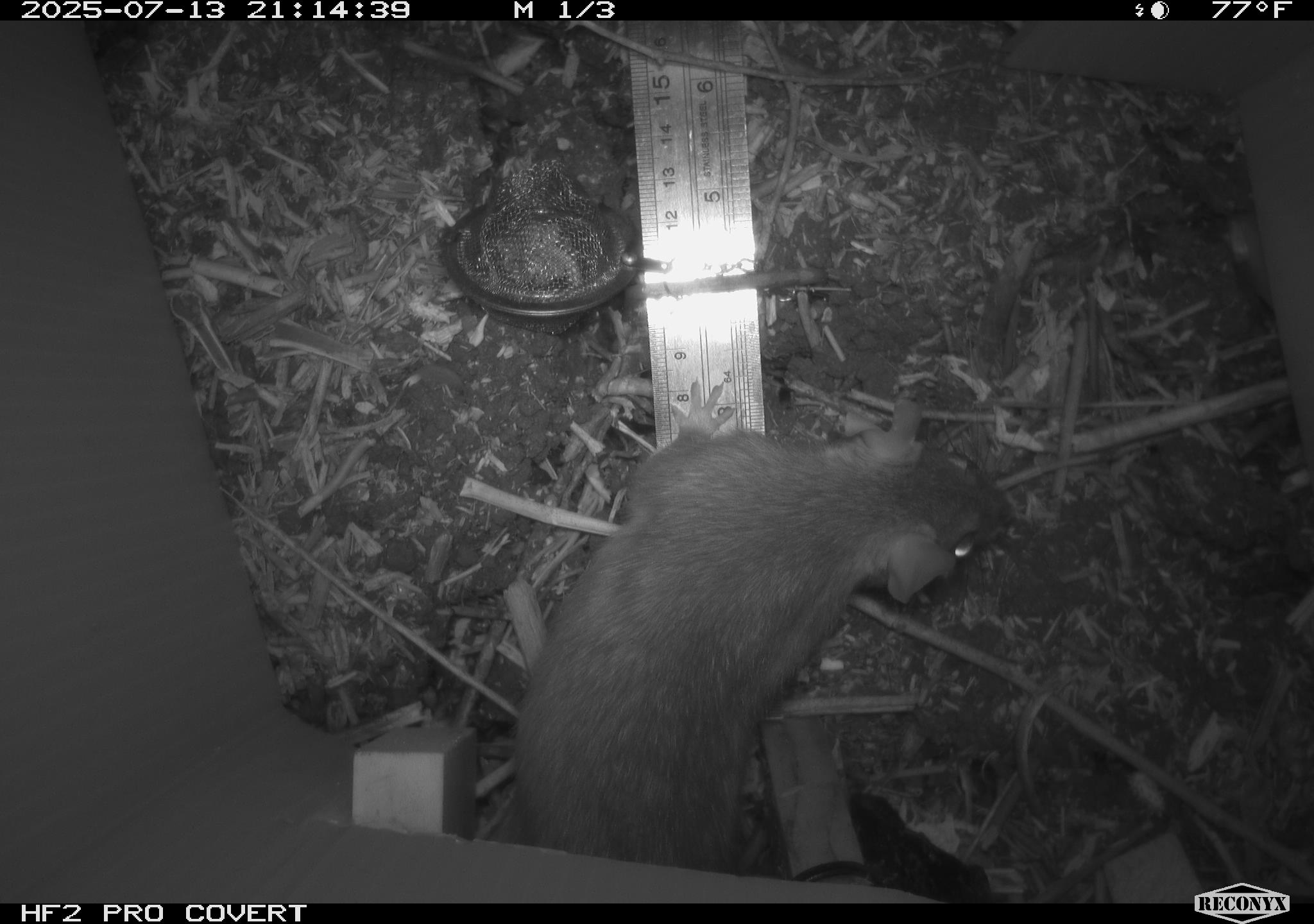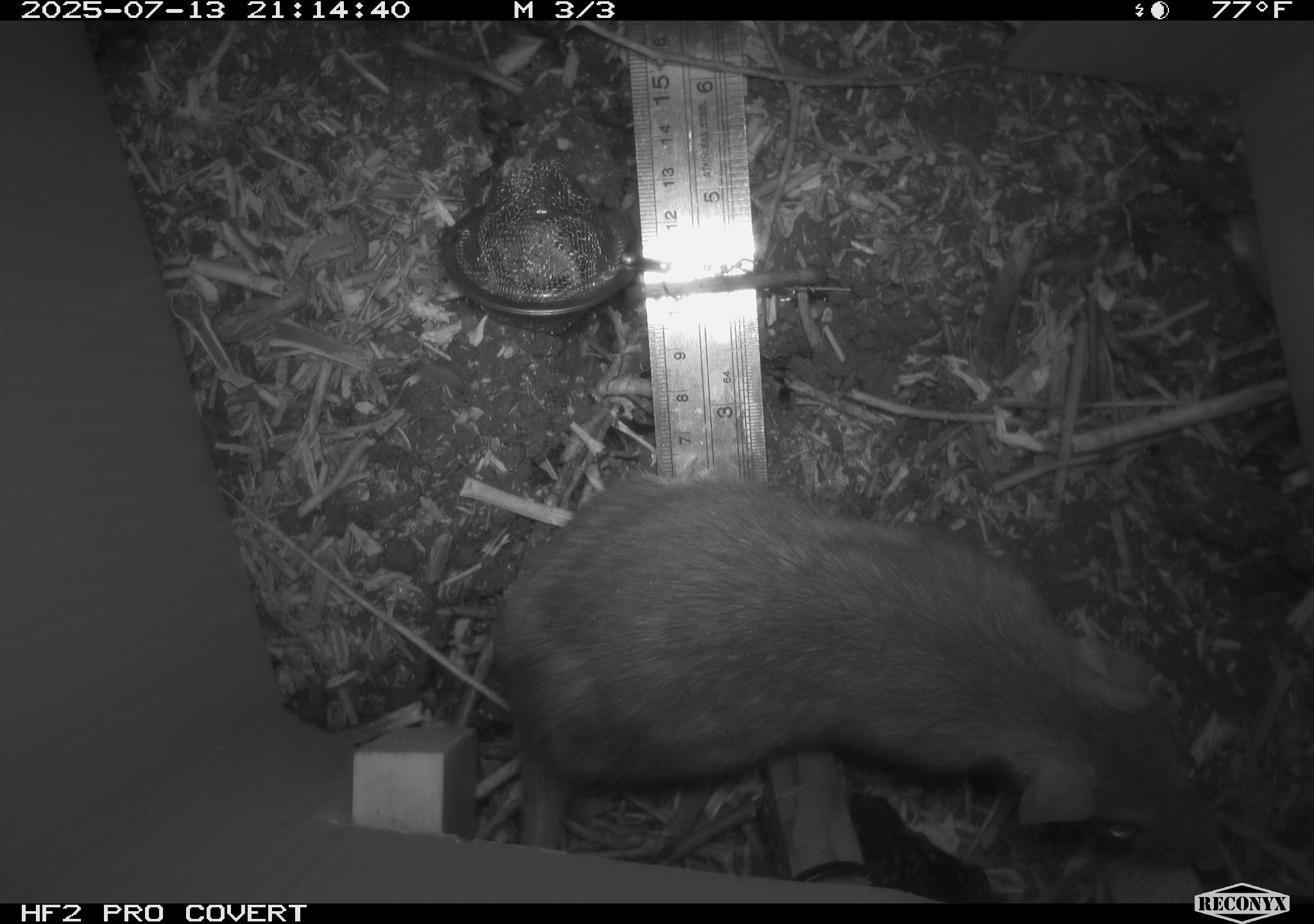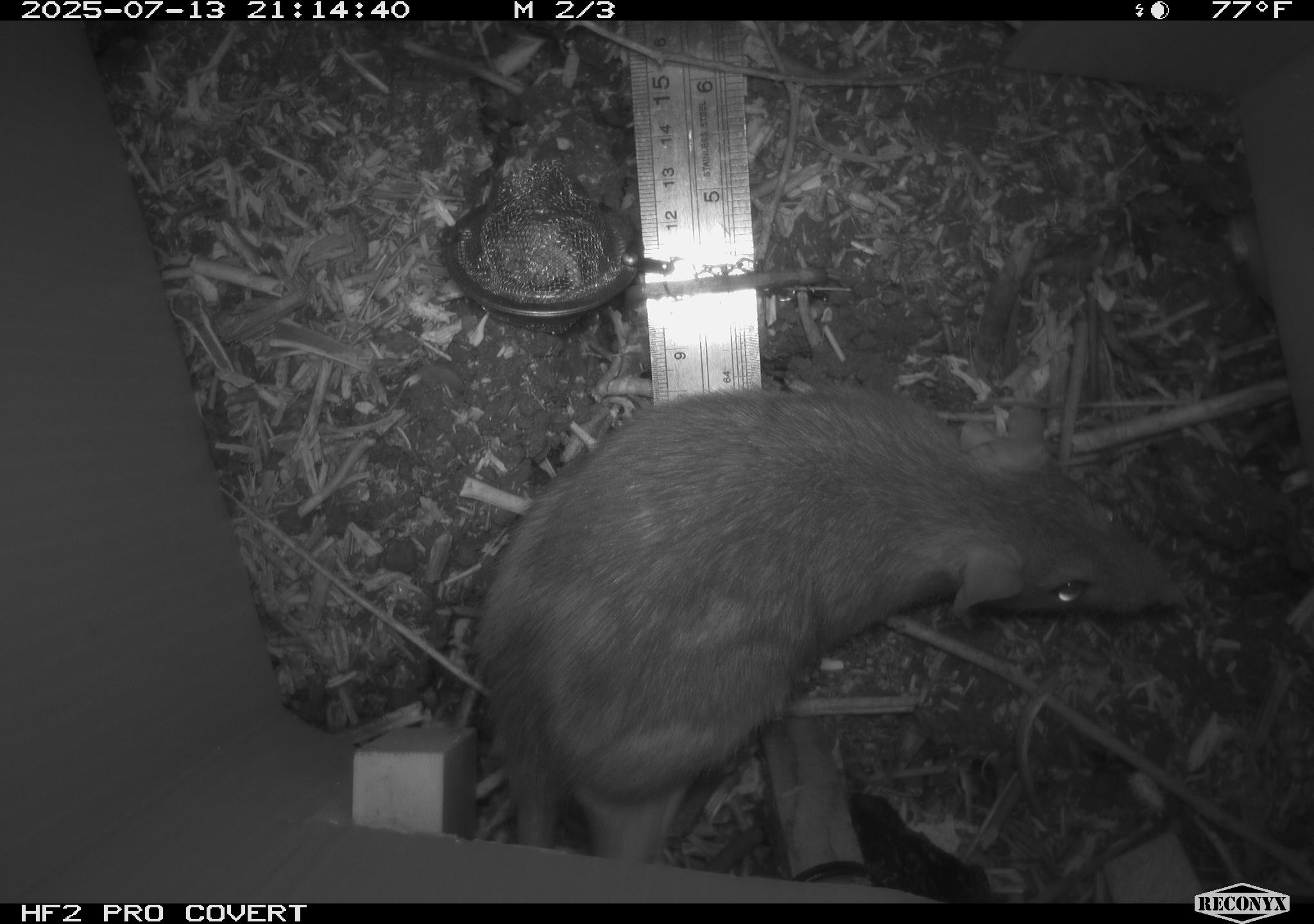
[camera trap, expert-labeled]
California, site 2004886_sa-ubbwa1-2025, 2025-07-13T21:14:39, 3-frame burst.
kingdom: Animalia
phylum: Chordata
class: Mammalia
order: Rodentia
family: Muridae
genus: Rattus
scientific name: Rattus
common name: rat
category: rattus species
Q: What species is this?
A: Rattus species (rat) (Rattus).